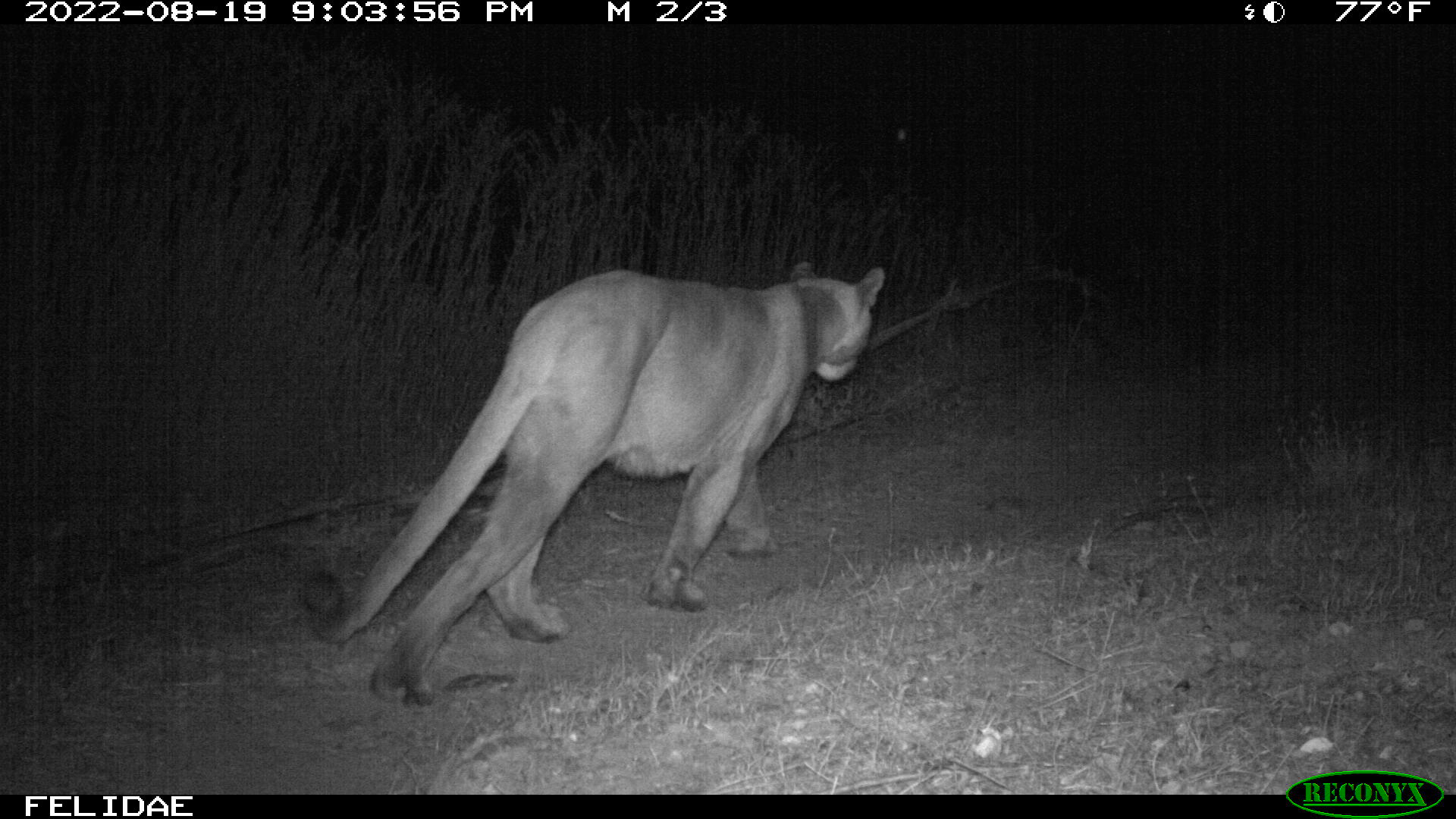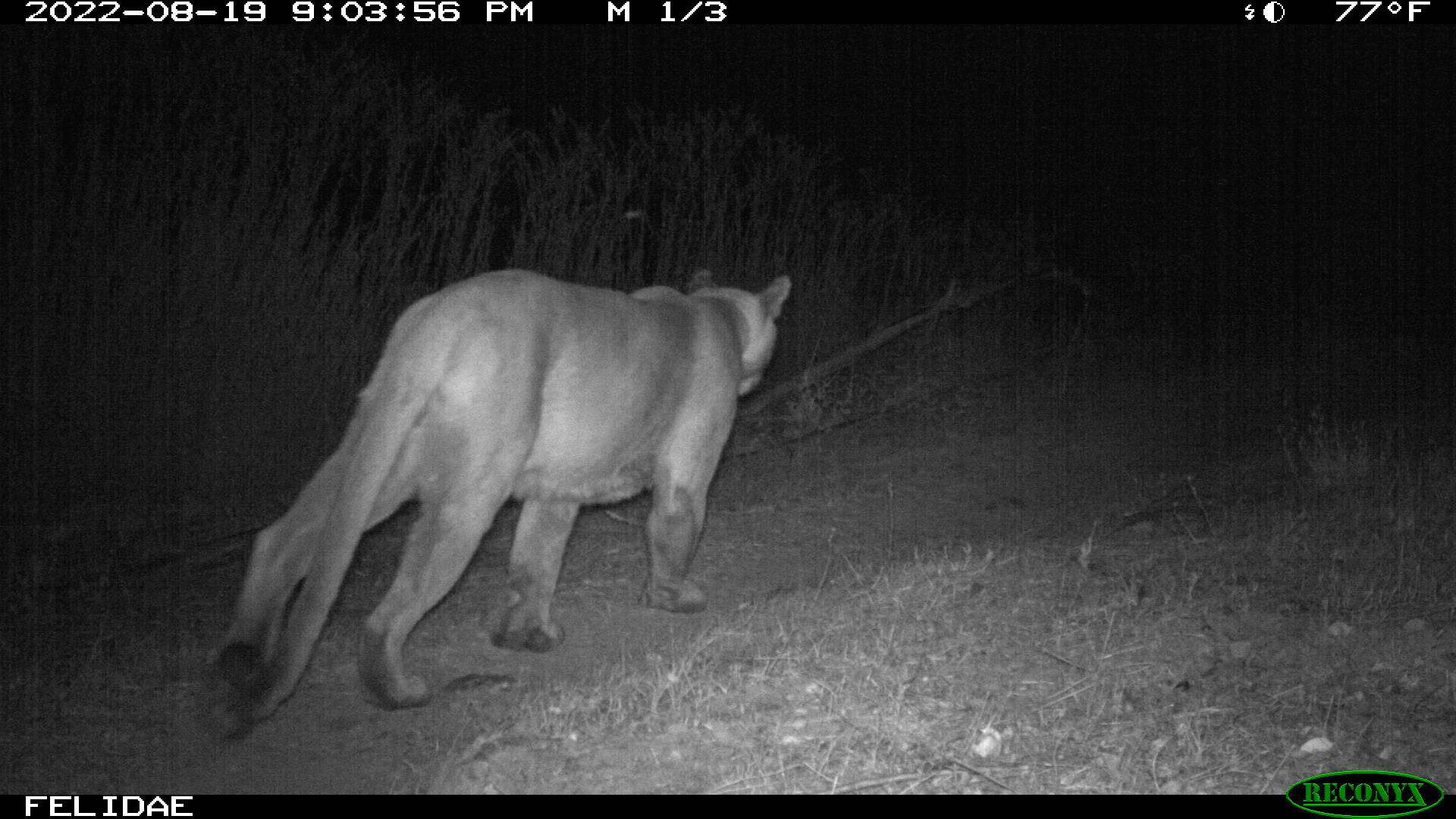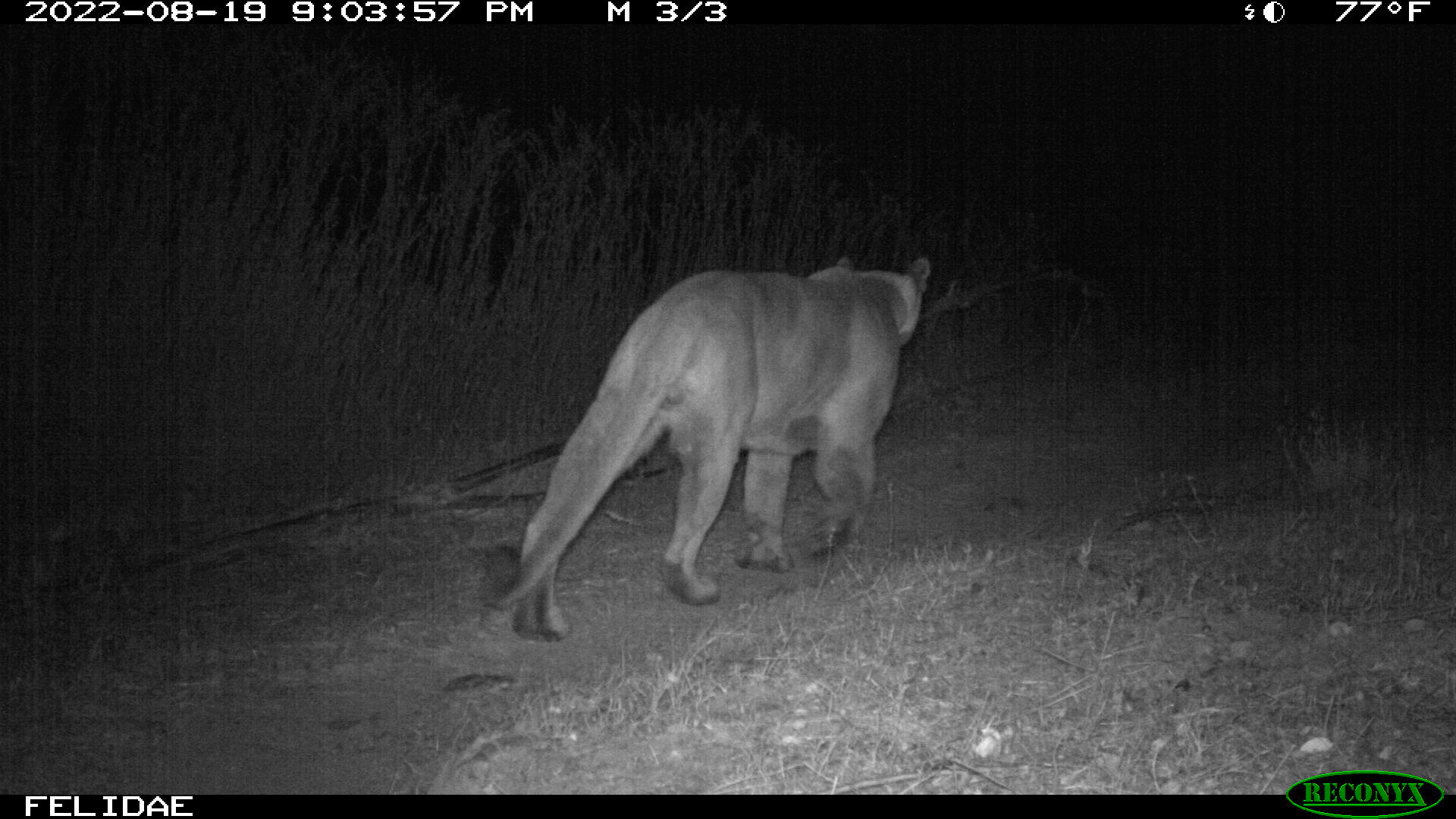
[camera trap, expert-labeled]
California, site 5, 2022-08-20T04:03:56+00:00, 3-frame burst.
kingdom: Animalia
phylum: Chordata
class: Mammalia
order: Carnivora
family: Felidae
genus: Puma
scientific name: Puma concolor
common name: puma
Puma (Puma concolor).